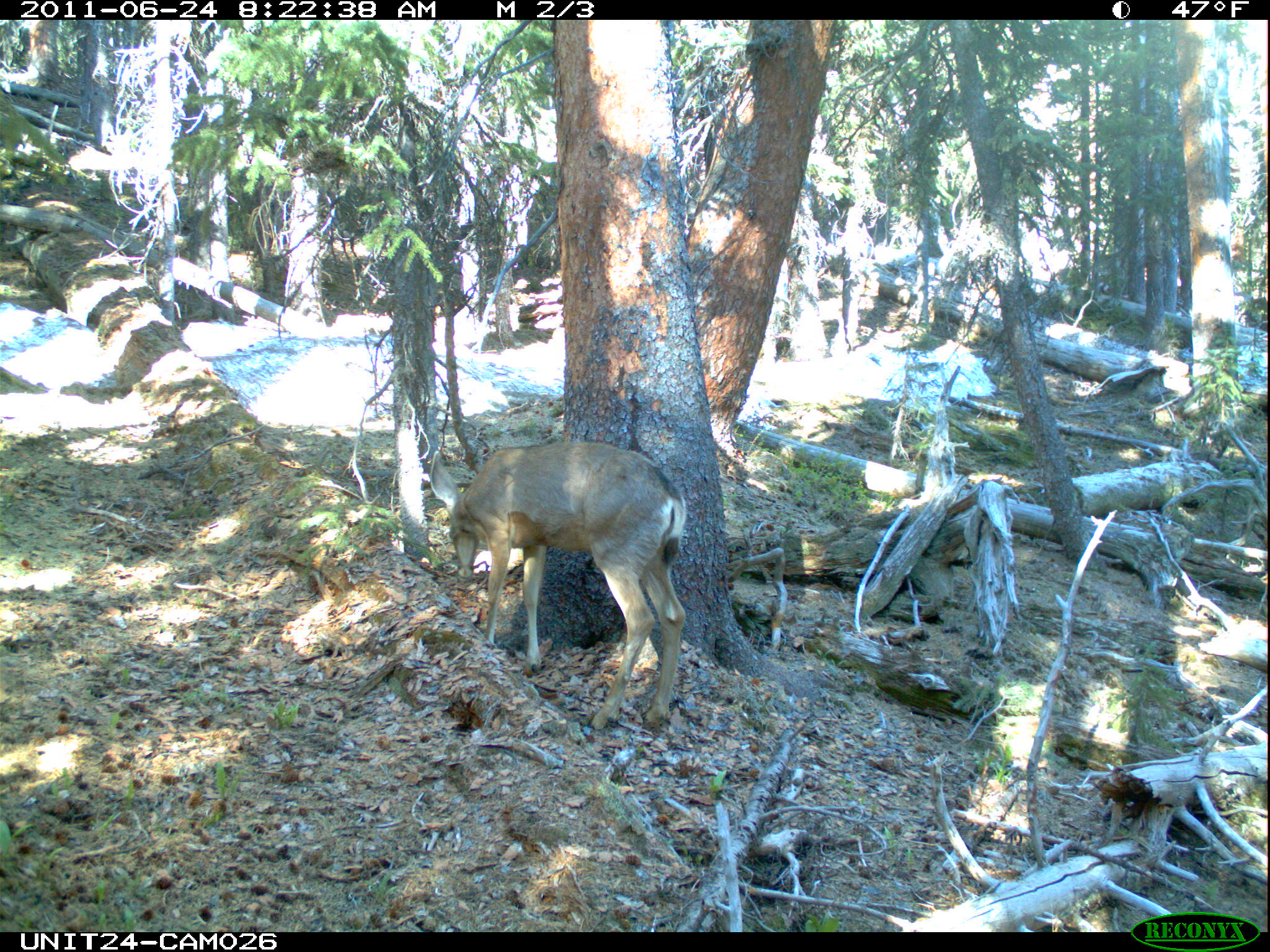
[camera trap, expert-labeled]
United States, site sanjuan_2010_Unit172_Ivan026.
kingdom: Animalia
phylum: Chordata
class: Mammalia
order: Artiodactyla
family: Cervidae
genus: Odocoileus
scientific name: Odocoileus hemionus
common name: mule deer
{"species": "Odocoileus hemionus (mule deer)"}